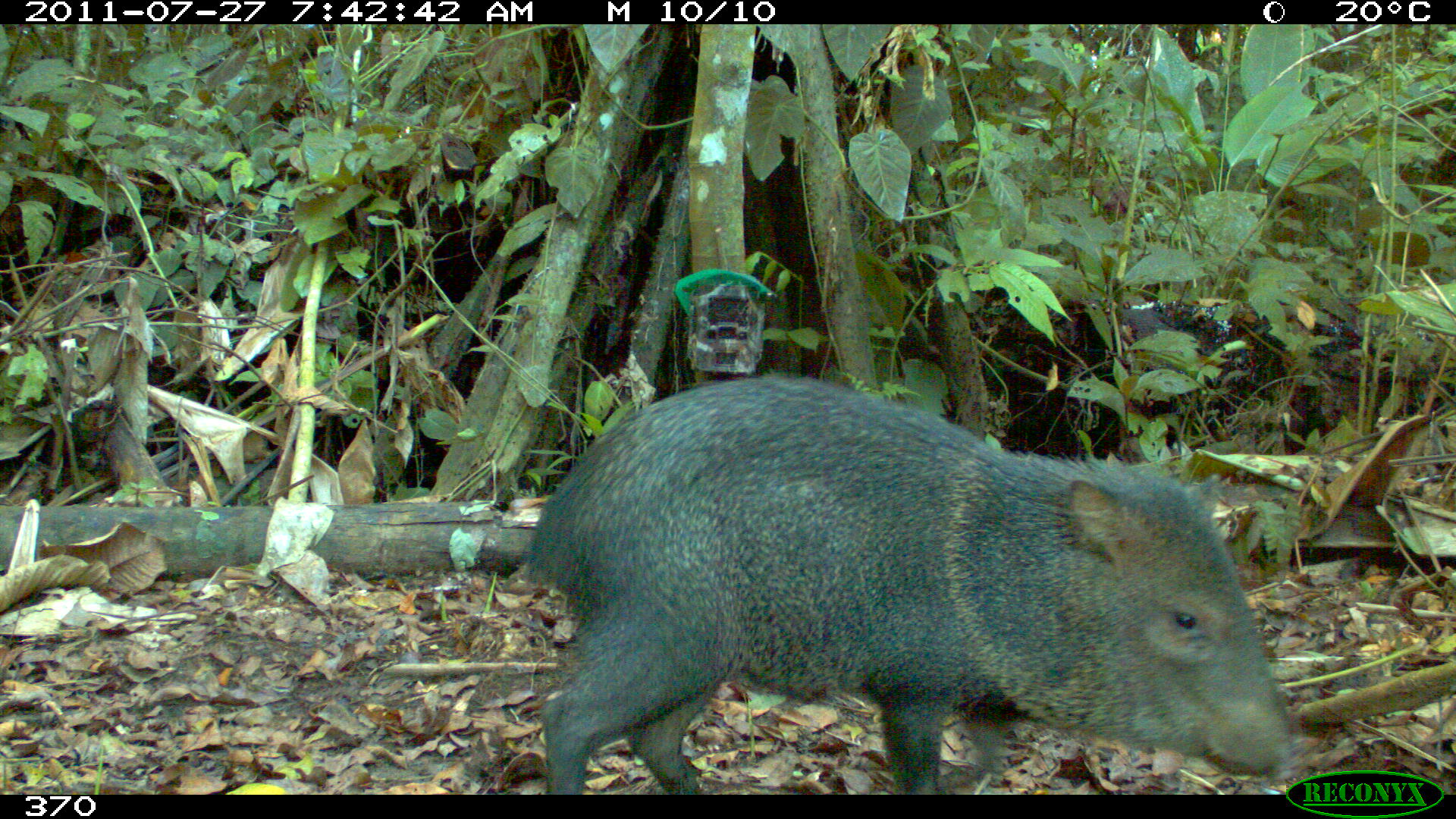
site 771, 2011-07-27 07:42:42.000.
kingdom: Animalia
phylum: Chordata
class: Mammalia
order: Artiodactyla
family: Tayassuidae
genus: Pecari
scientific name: Pecari tajacu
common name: collared peccary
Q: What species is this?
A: Pecari tajacu (collared peccary).